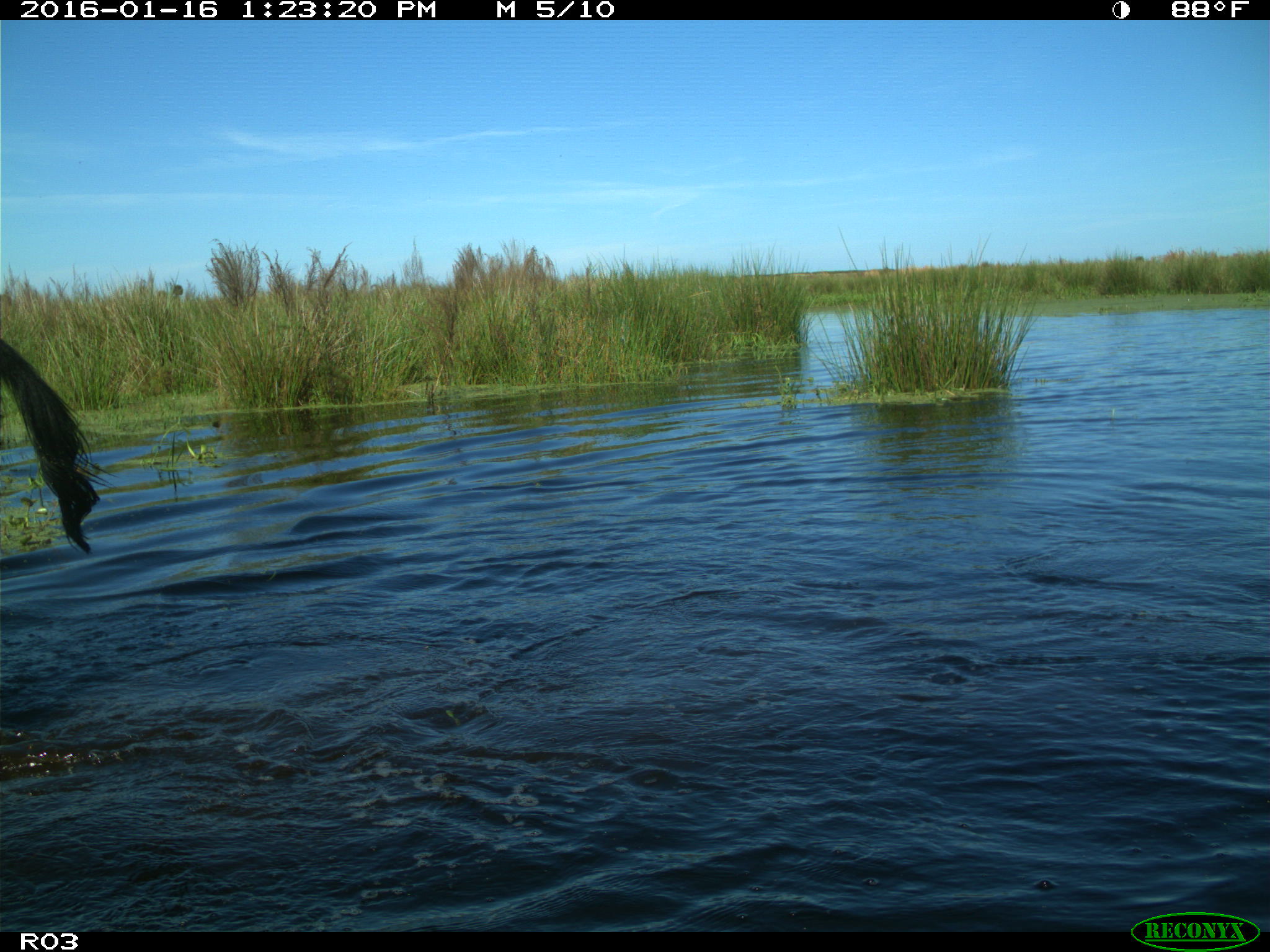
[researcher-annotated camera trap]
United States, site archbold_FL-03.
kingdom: Animalia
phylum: Chordata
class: Mammalia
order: Artiodactyla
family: Bovidae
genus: Bos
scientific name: Bos taurus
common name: domestic cow